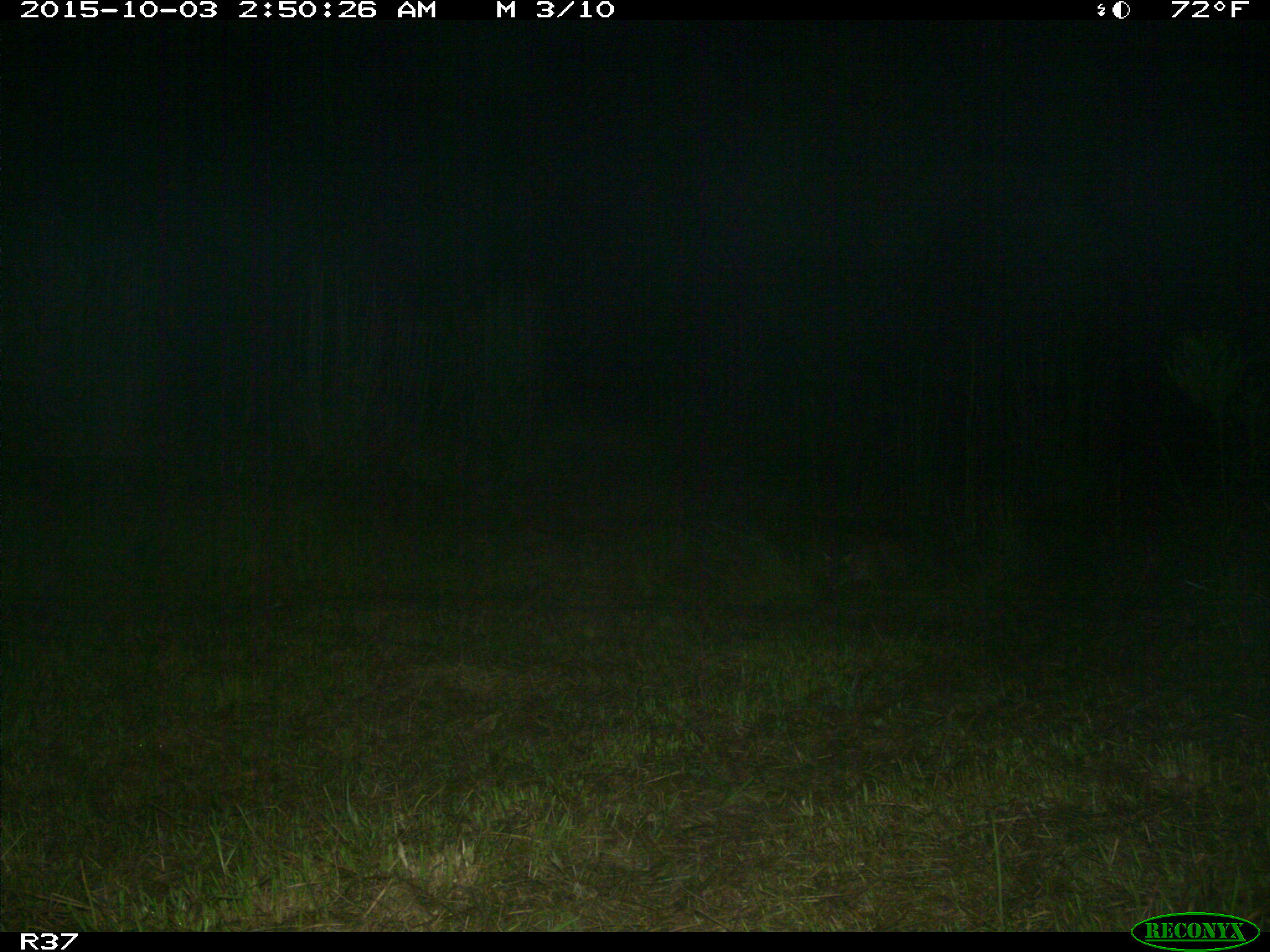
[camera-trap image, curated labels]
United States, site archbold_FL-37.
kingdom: Animalia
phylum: Chordata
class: Mammalia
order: Carnivora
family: Felidae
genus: Lynx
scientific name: Lynx rufus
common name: bobcat